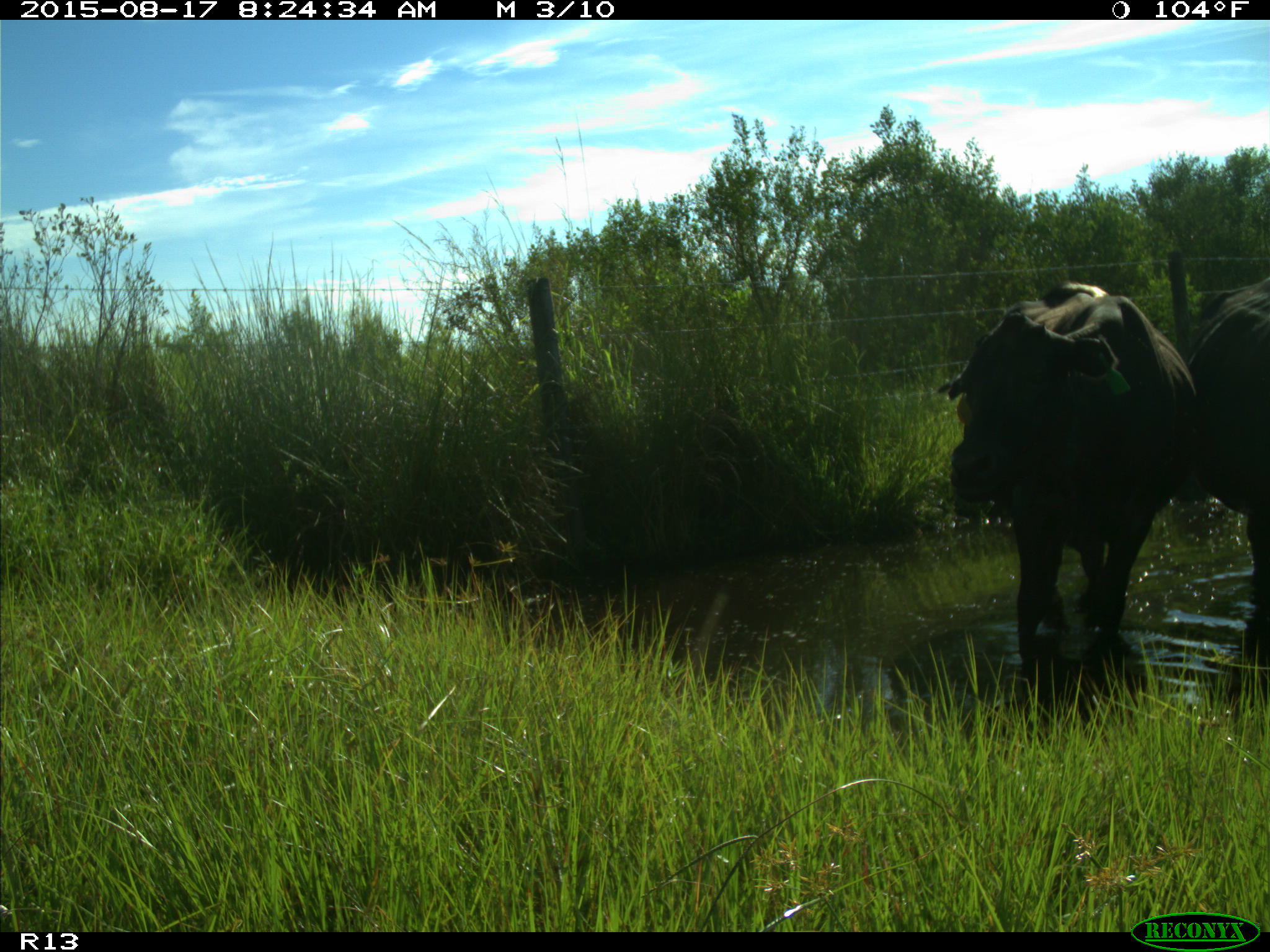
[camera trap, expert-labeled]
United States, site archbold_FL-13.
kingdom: Animalia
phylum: Chordata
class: Mammalia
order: Artiodactyla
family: Bovidae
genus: Bos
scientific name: Bos taurus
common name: domestic cow